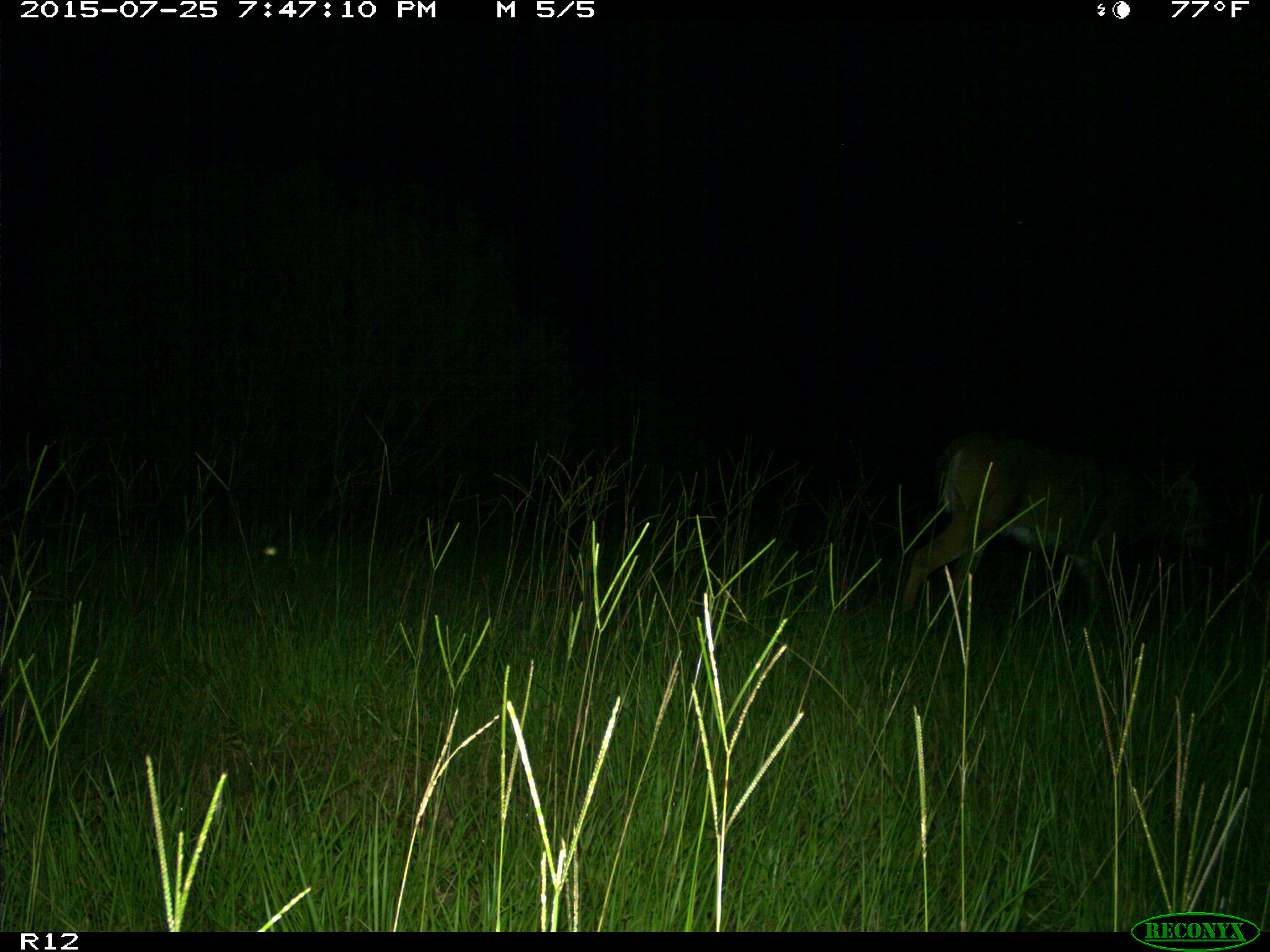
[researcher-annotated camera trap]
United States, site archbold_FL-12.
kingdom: Animalia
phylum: Chordata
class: Mammalia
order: Artiodactyla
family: Cervidae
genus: Odocoileus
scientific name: Odocoileus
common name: deer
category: unidentified deer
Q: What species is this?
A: Unidentified deer (deer) (Odocoileus).